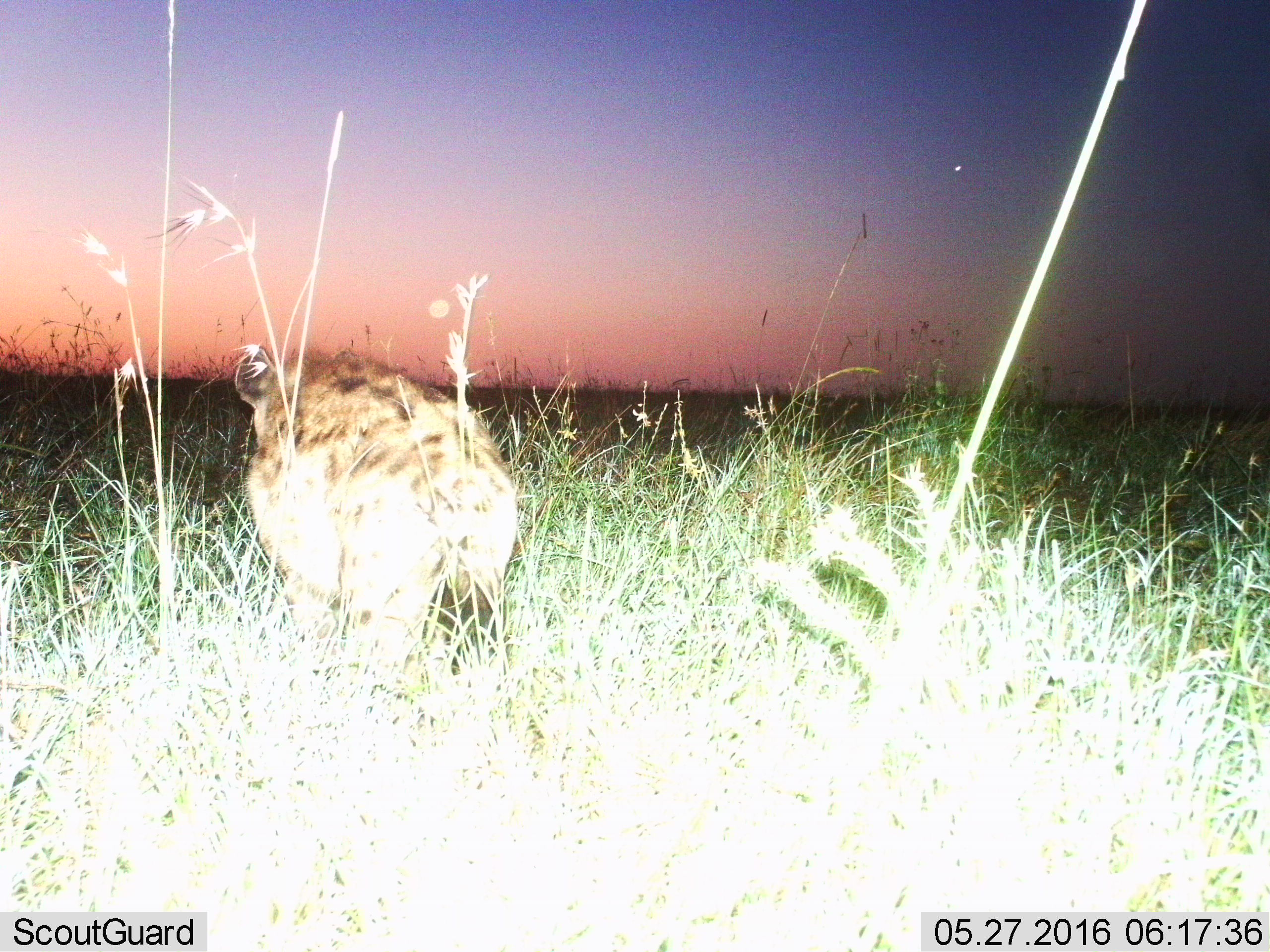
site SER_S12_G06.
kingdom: Animalia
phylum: Chordata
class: Mammalia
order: Carnivora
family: Hyaenidae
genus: Crocuta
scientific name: Crocuta crocuta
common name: spotted hyena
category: hyenaspotted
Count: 1.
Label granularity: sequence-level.